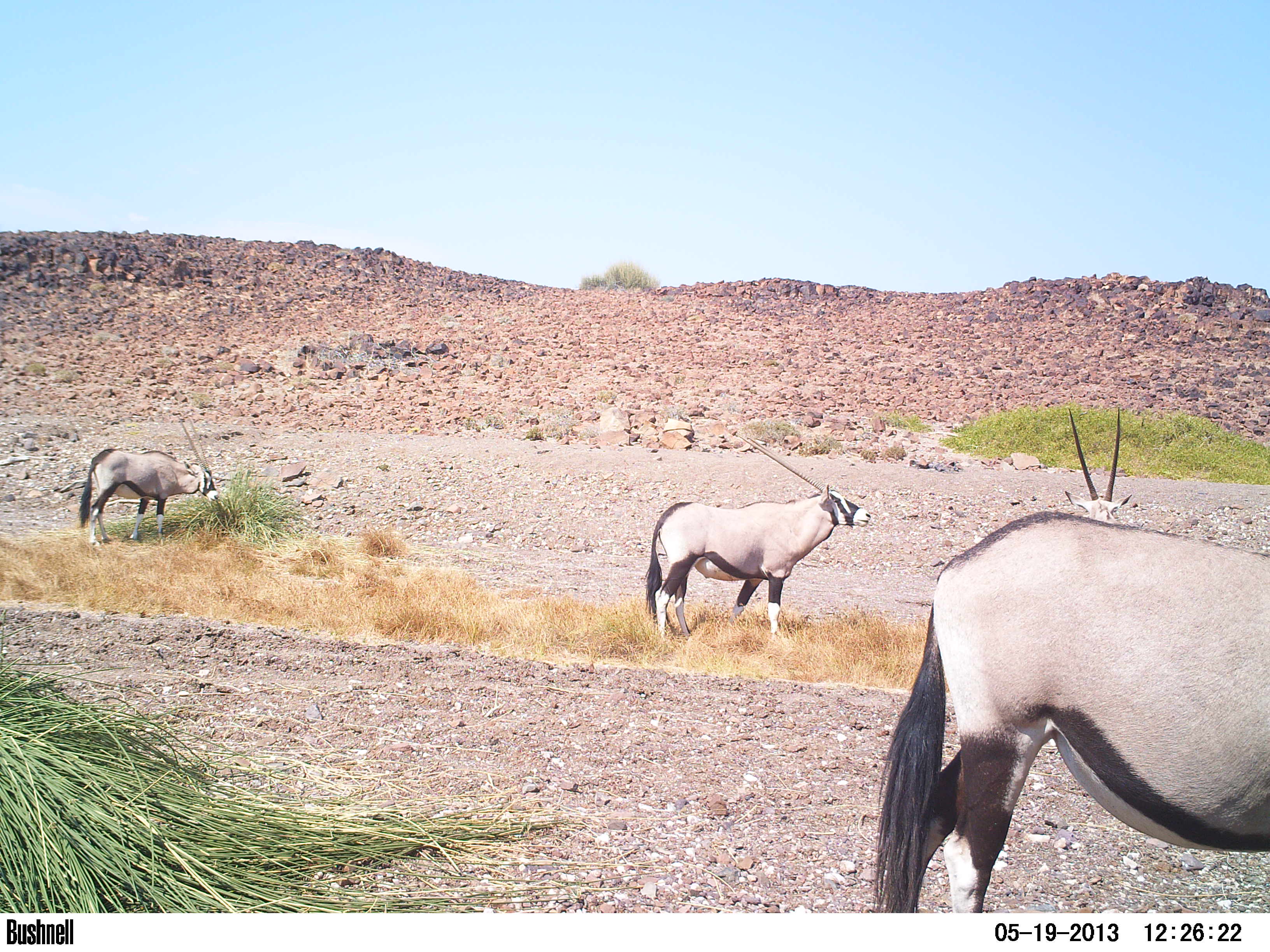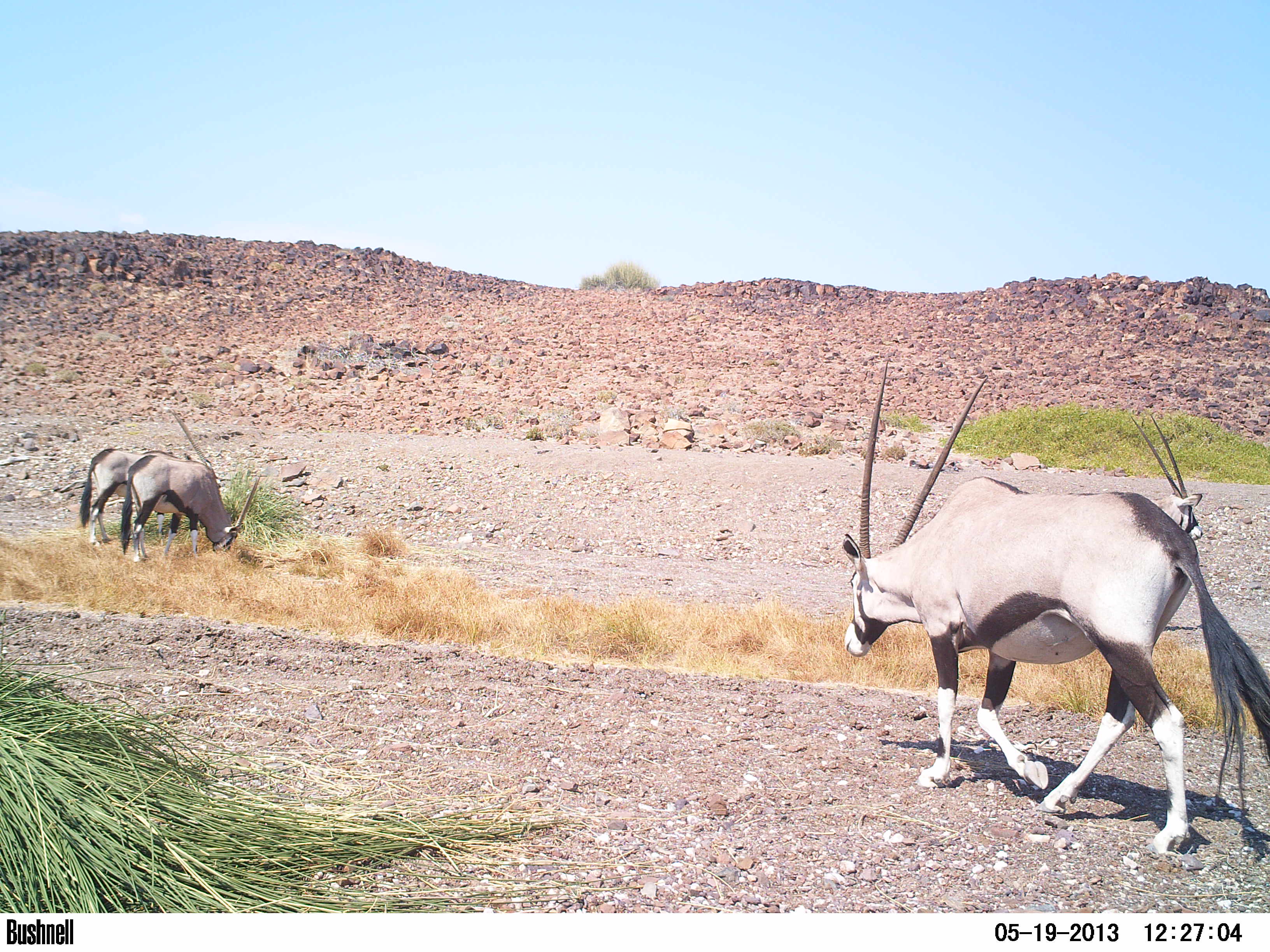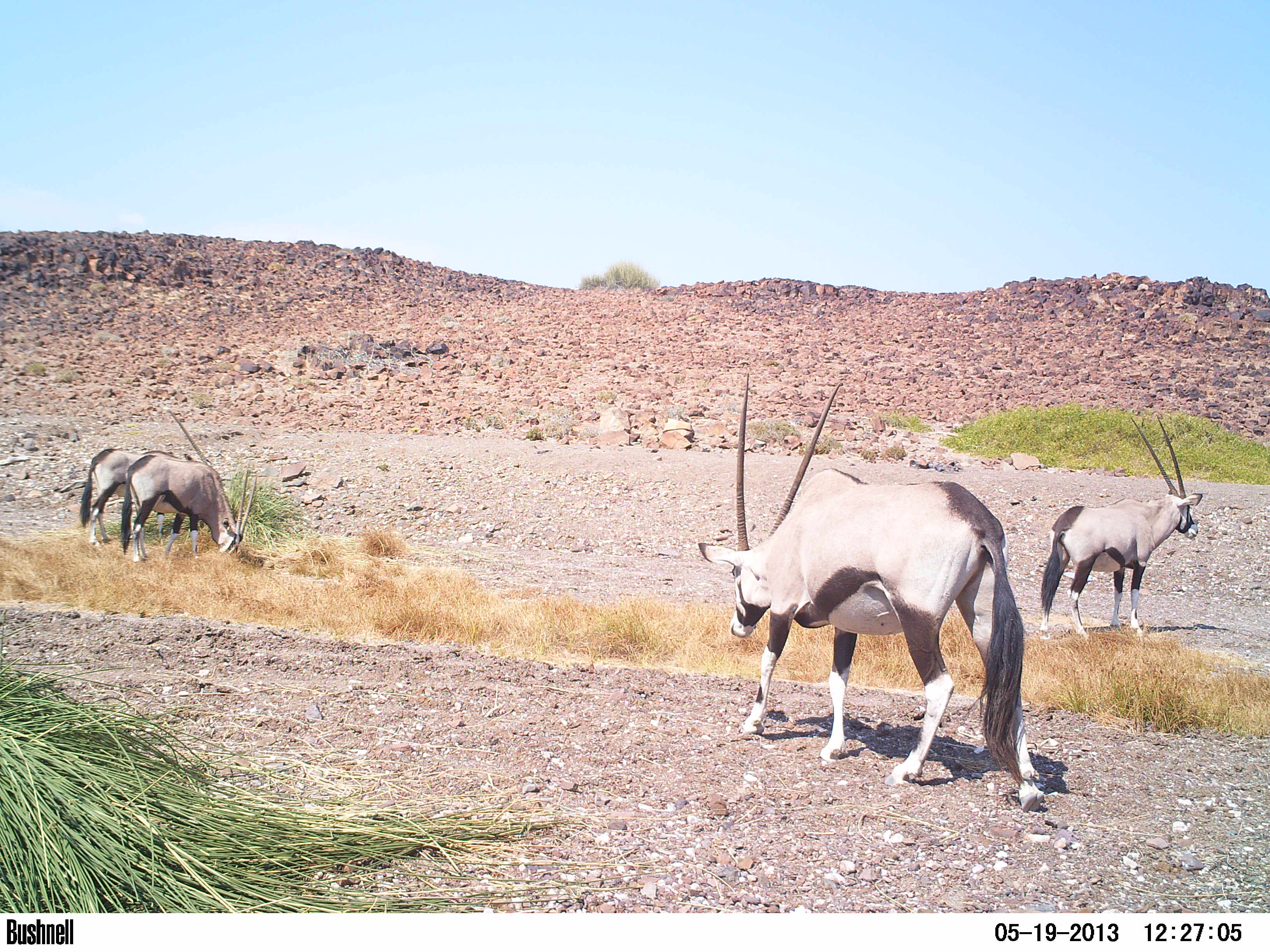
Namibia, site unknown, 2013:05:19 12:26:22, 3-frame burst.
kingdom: Animalia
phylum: Chordata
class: Mammalia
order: Artiodactyla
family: Bovidae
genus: Oryx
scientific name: Oryx gazella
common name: gemsbok